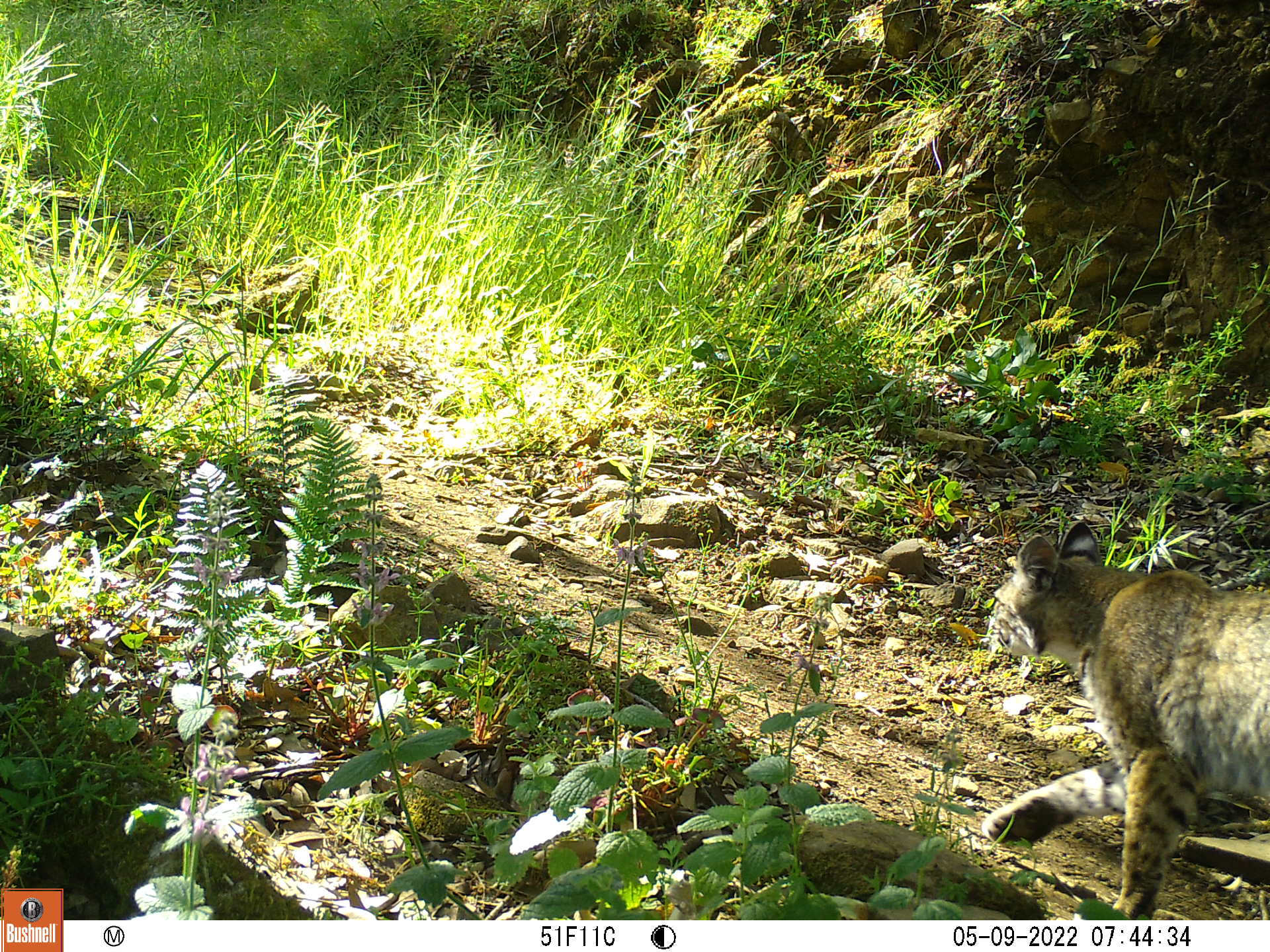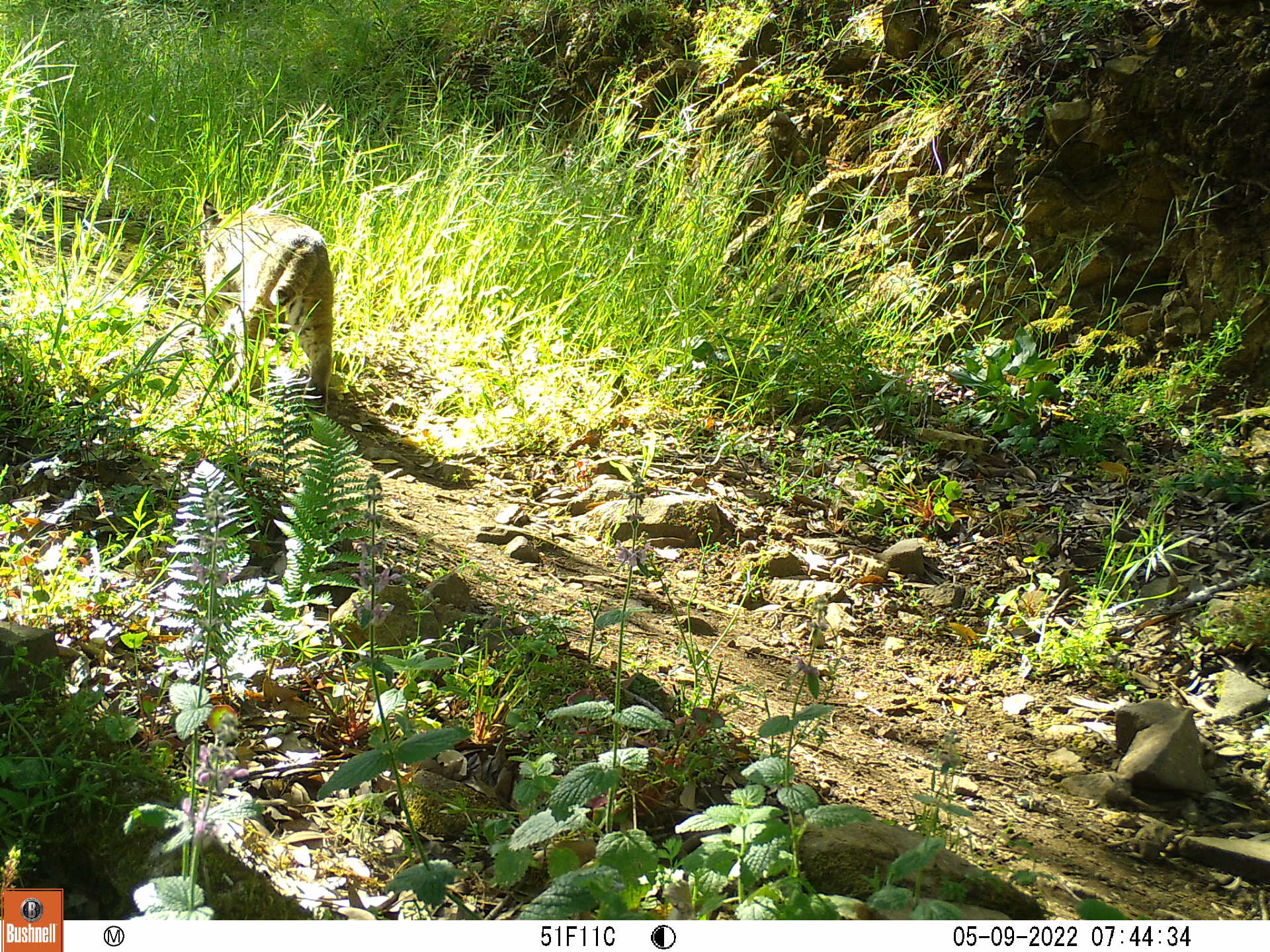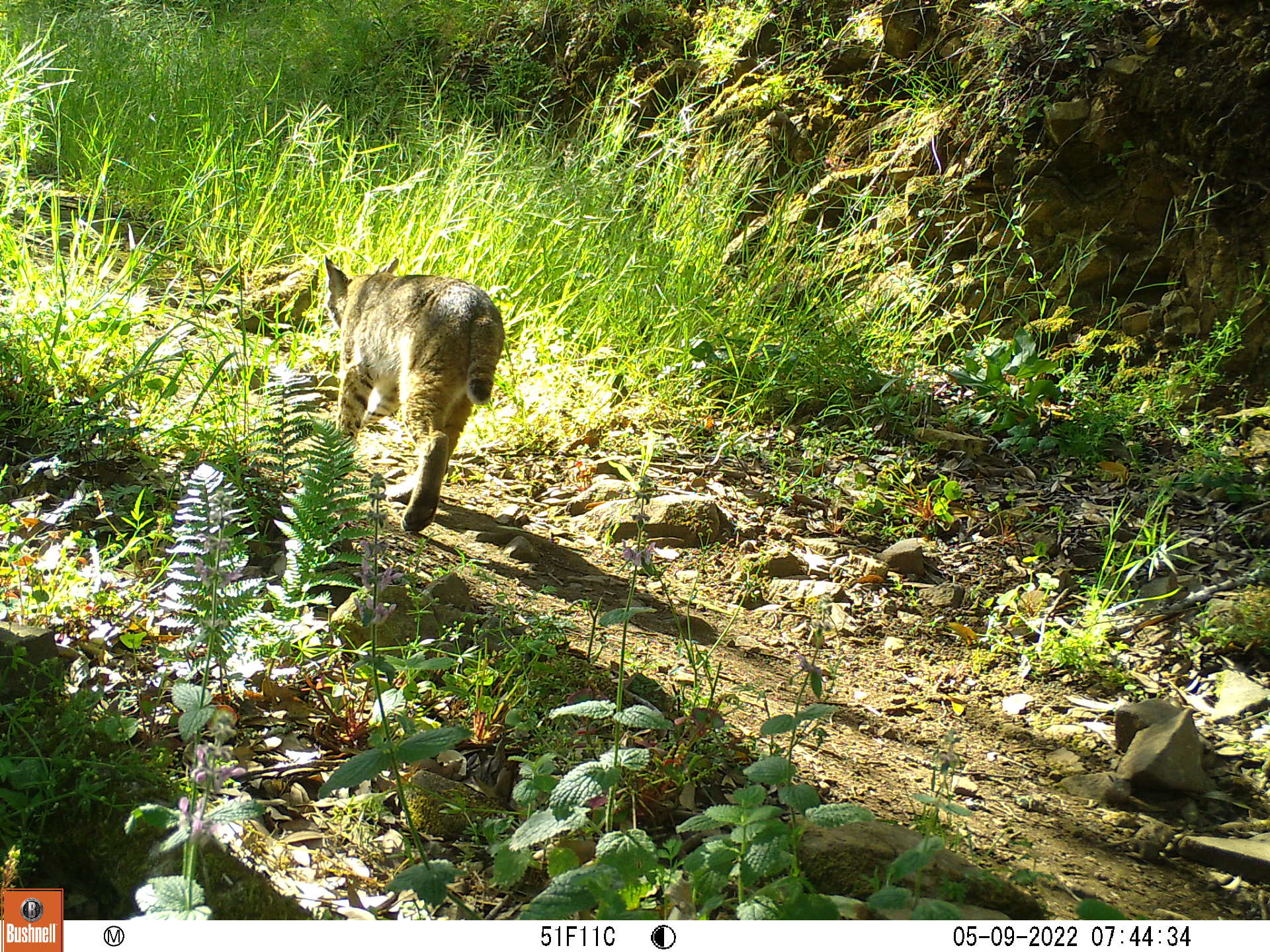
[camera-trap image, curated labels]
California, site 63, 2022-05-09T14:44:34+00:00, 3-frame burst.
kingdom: Animalia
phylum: Chordata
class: Mammalia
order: Carnivora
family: Felidae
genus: Lynx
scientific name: Lynx rufus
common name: bobcat